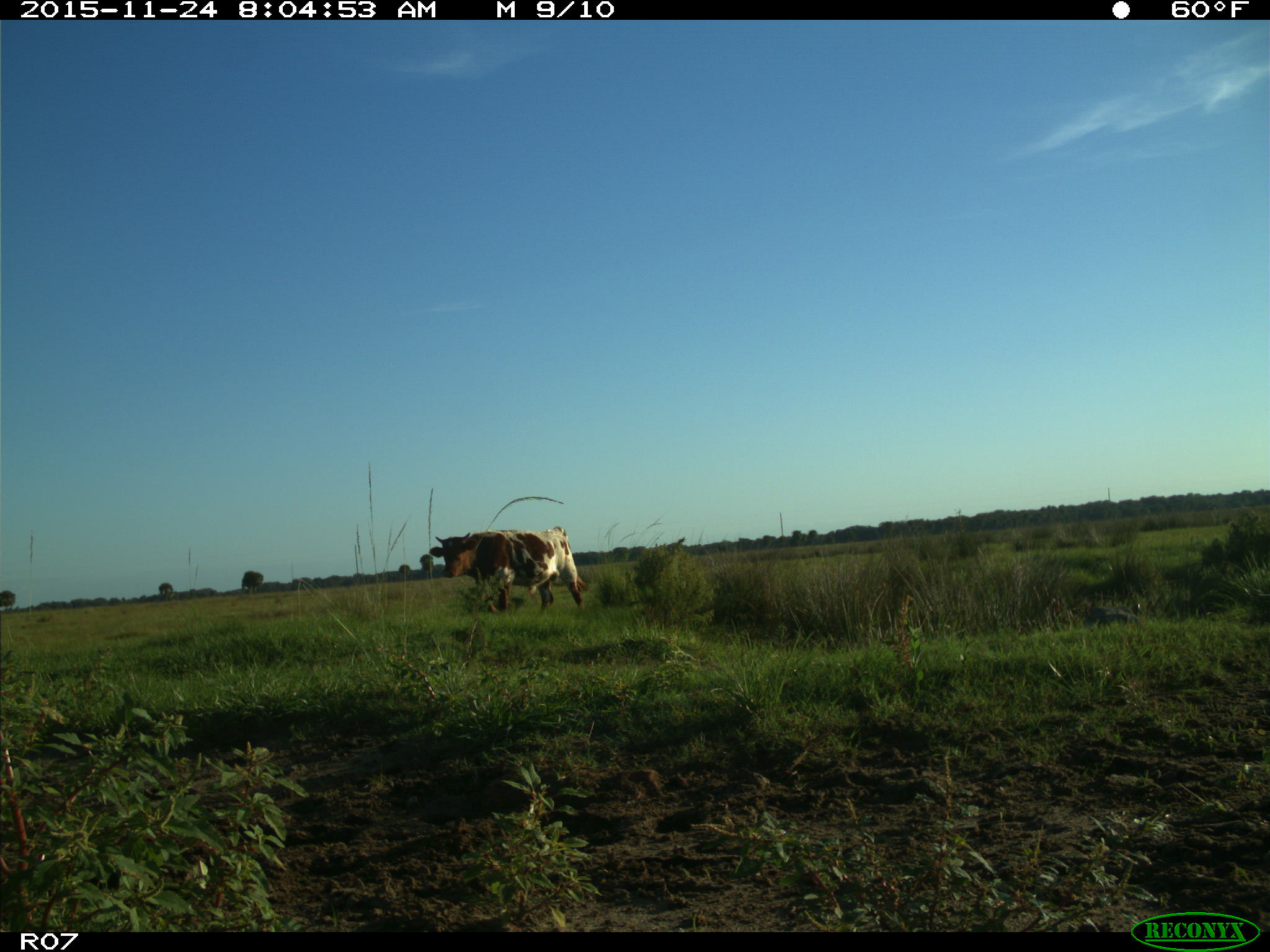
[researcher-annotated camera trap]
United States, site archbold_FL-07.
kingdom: Animalia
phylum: Chordata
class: Mammalia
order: Artiodactyla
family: Bovidae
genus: Bos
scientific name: Bos taurus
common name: domestic cow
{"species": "Bos taurus (domestic cow)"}